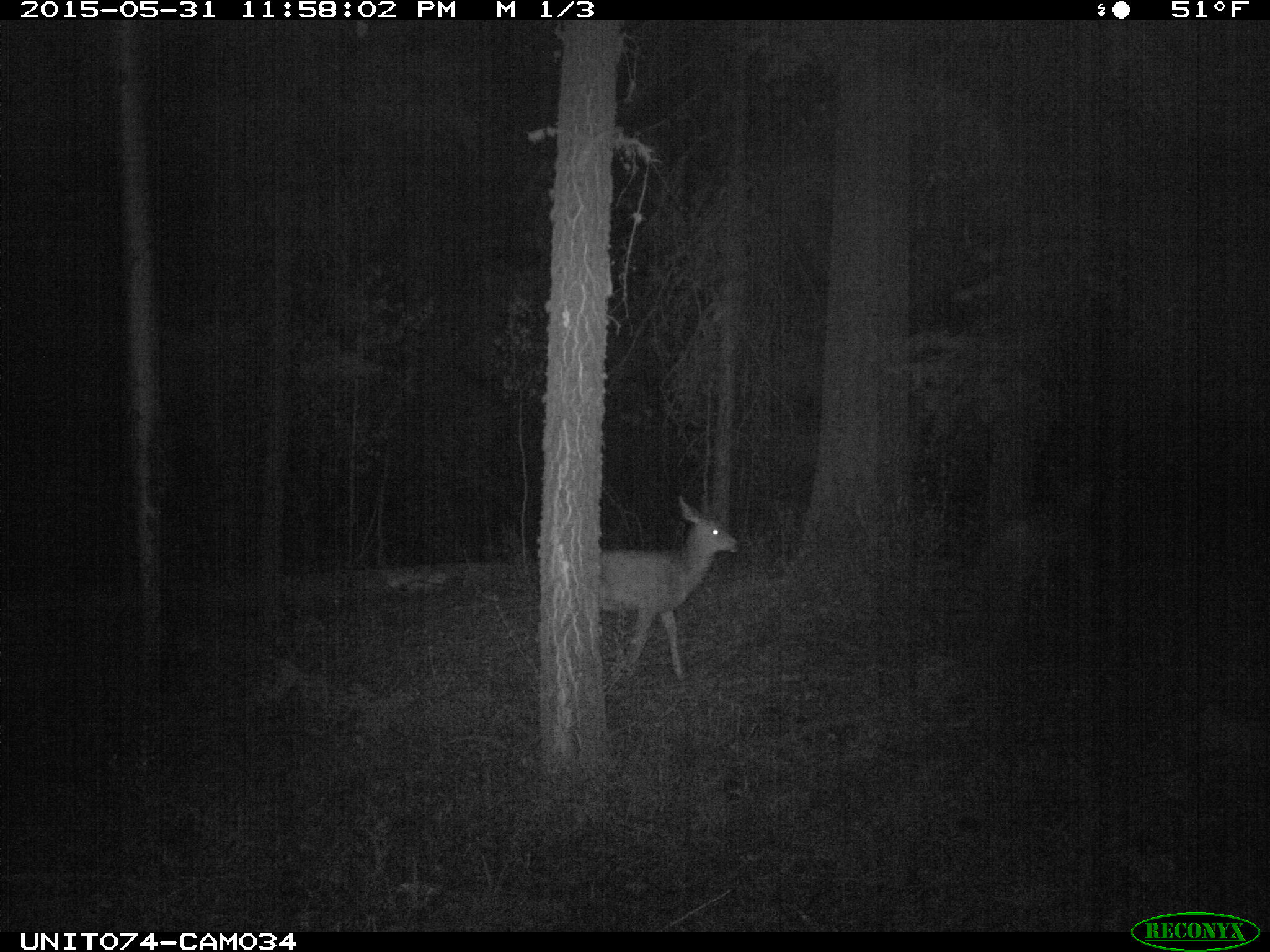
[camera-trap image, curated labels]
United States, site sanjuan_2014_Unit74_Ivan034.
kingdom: Animalia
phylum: Chordata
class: Mammalia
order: Artiodactyla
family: Cervidae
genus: Odocoileus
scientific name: Odocoileus hemionus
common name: mule deer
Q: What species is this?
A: Odocoileus hemionus (mule deer).